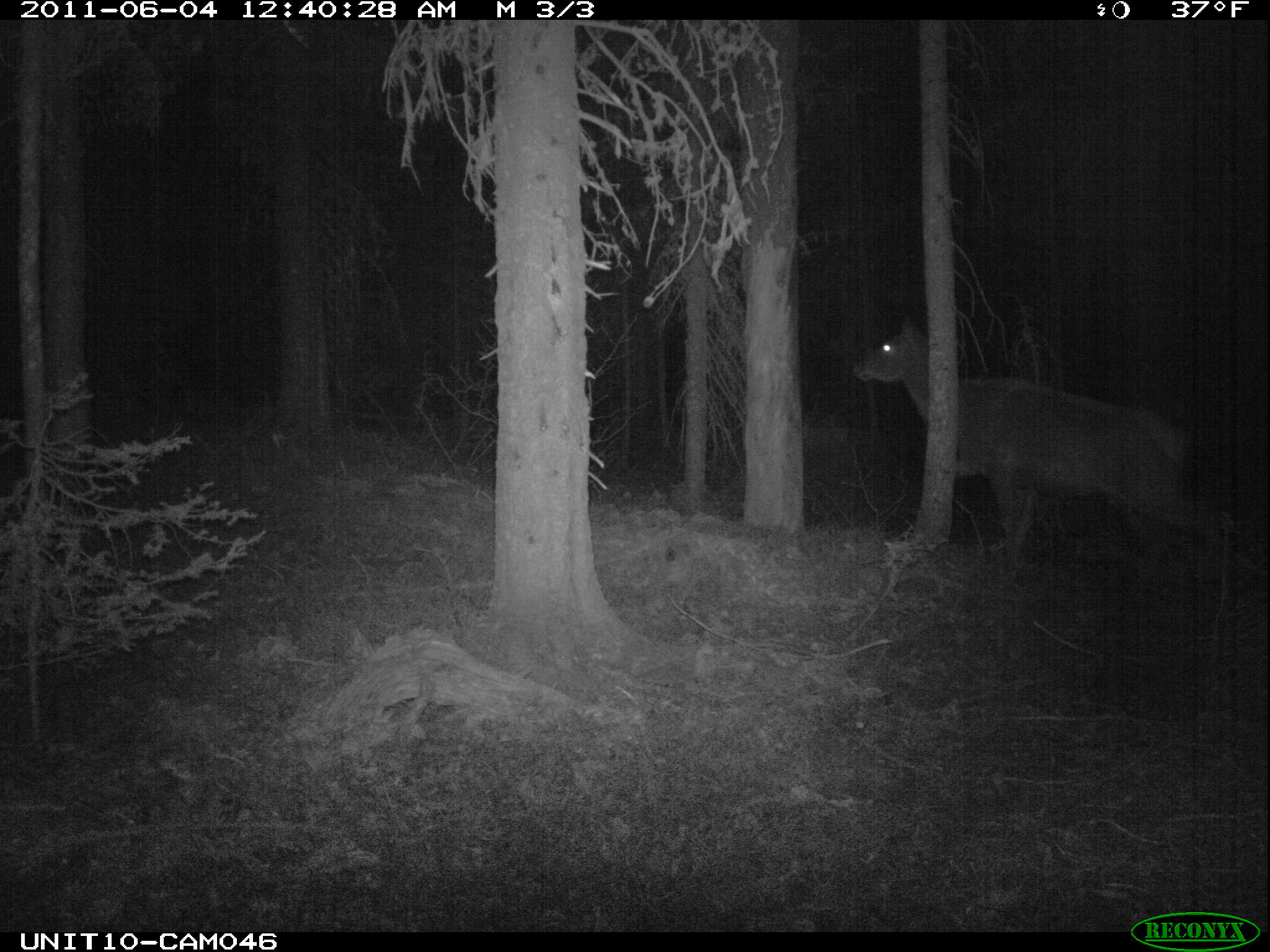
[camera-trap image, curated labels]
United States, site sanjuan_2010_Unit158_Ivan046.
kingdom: Animalia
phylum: Chordata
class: Mammalia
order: Artiodactyla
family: Cervidae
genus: Cervus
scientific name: Cervus elaphus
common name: red deer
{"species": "Cervus elaphus (red deer)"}